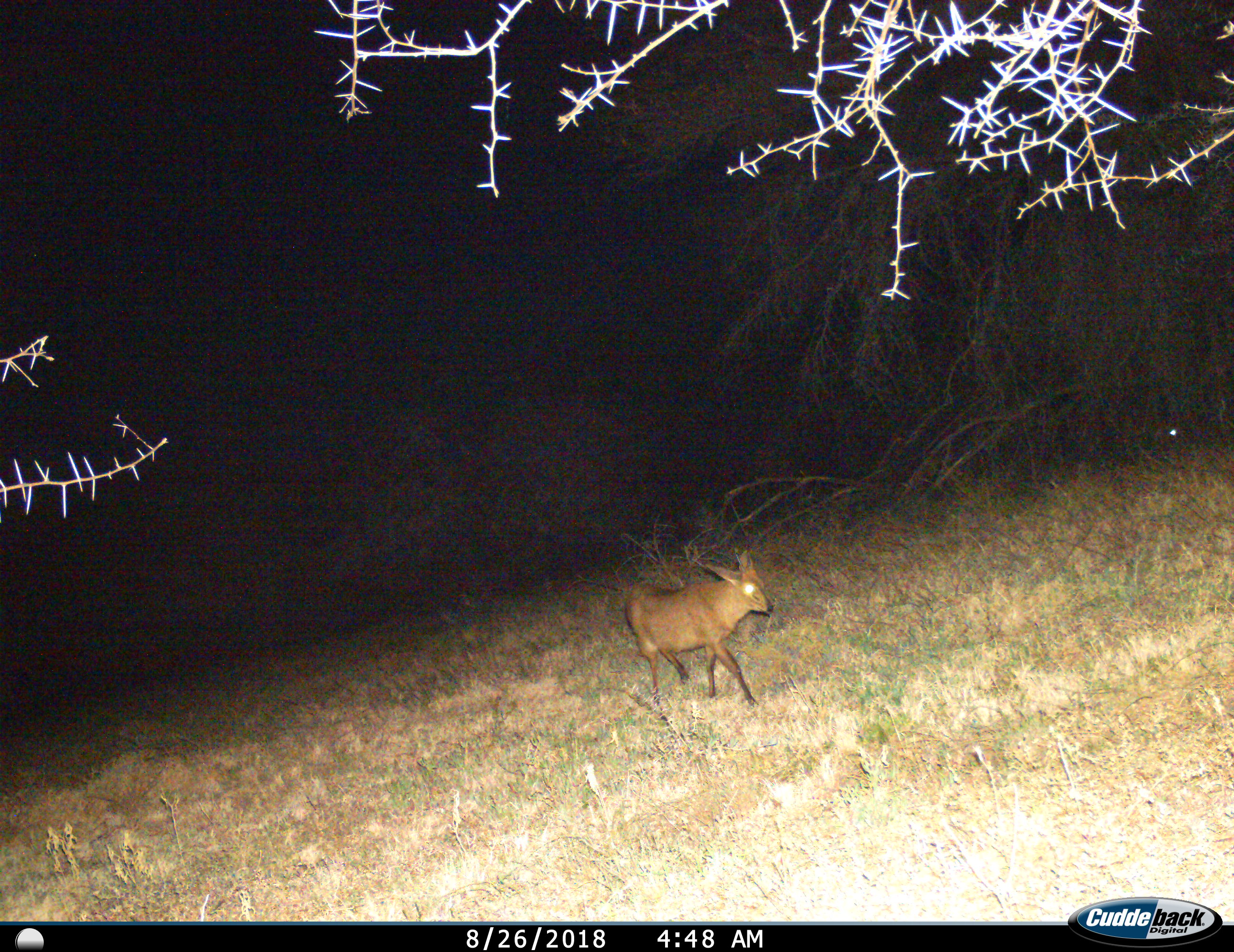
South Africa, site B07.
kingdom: Animalia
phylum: Chordata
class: Mammalia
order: Artiodactyla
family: Bovidae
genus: Sylvicapra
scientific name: Sylvicapra grimmia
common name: common grey duiker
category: duikercommongrey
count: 1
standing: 12%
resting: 0%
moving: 100%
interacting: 0%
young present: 0%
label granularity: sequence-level